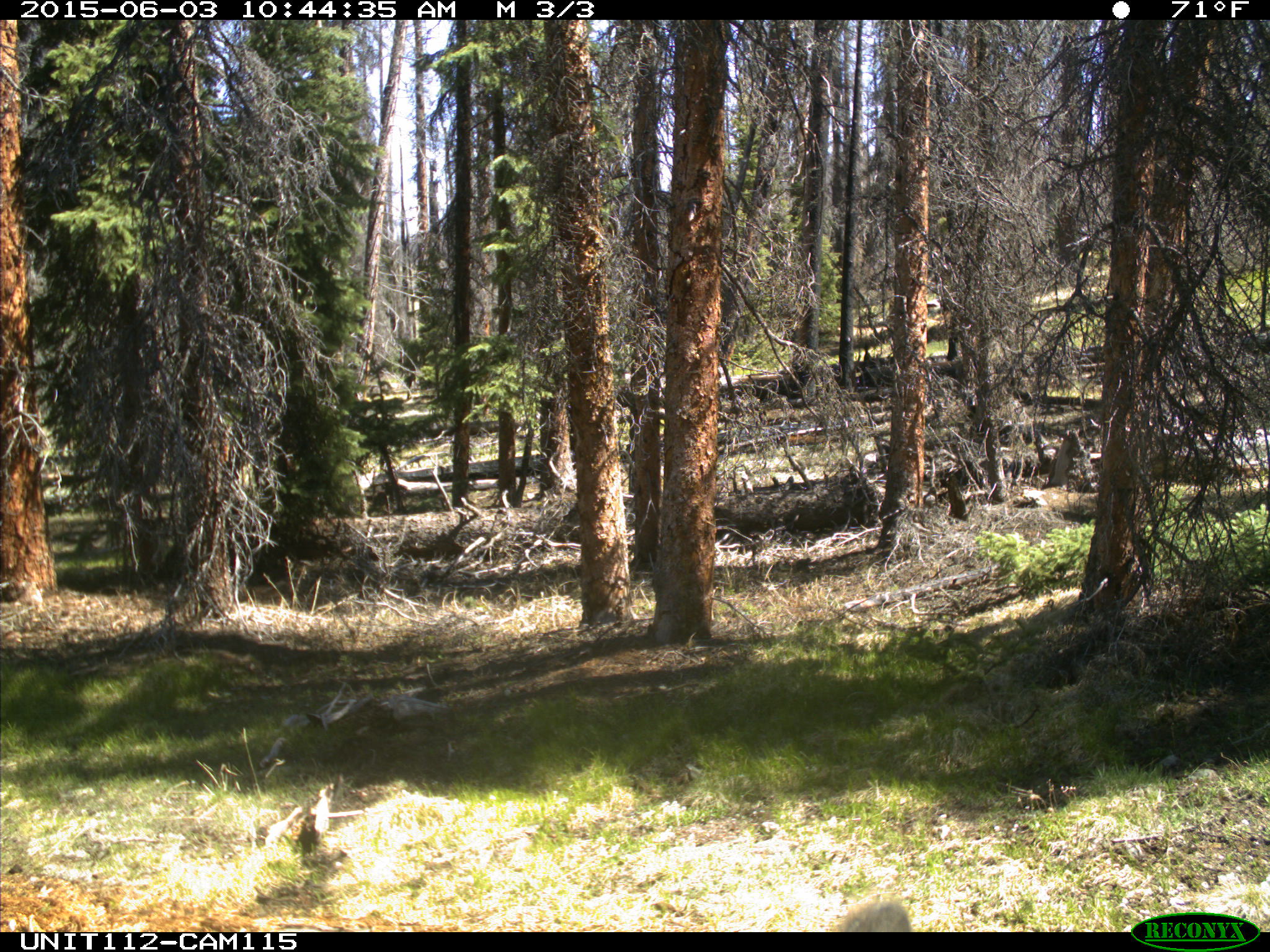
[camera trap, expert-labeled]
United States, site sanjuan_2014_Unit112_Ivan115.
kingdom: Animalia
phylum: Chordata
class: Mammalia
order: Artiodactyla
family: Cervidae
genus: Cervus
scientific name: Cervus elaphus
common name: red deer